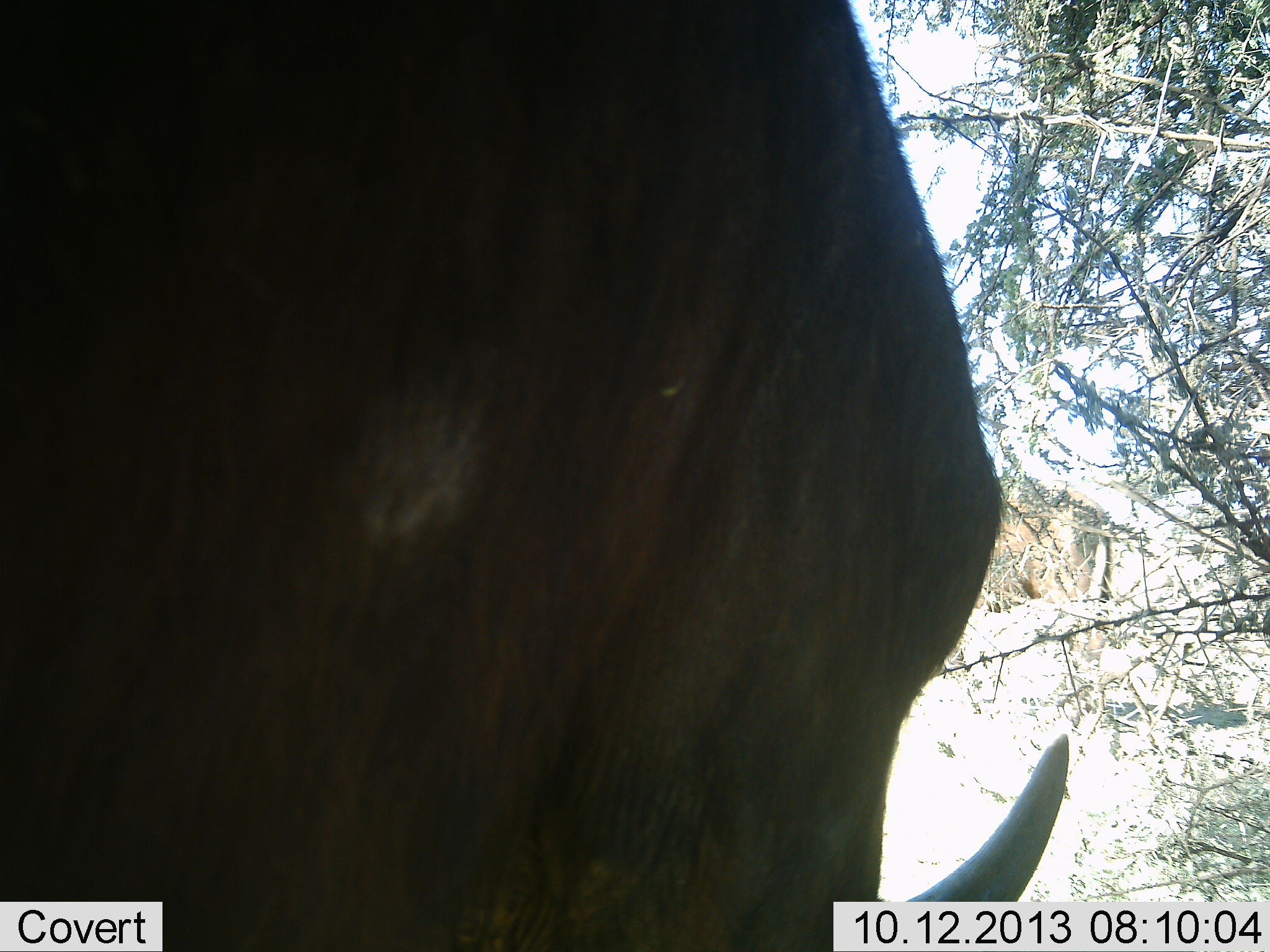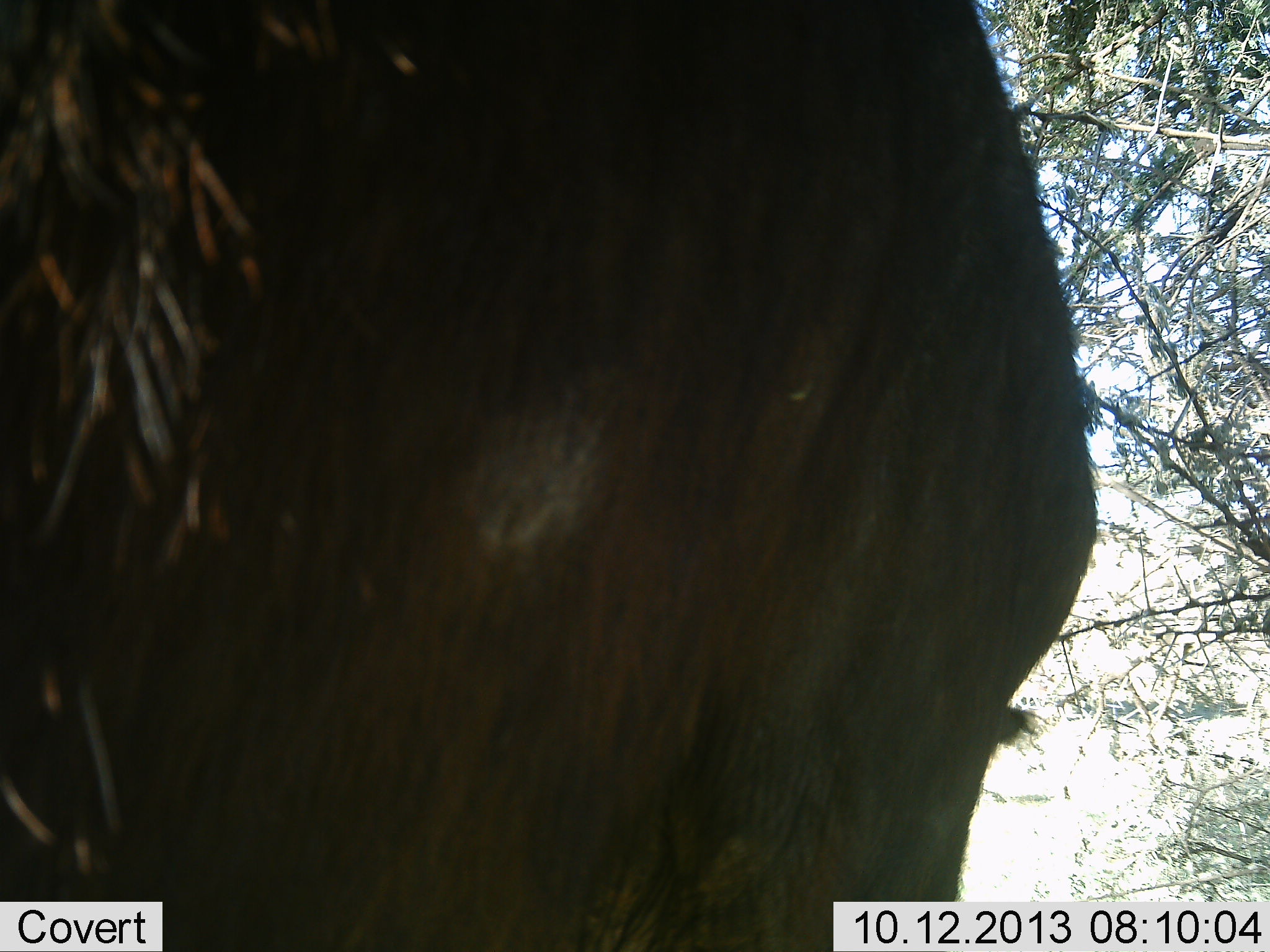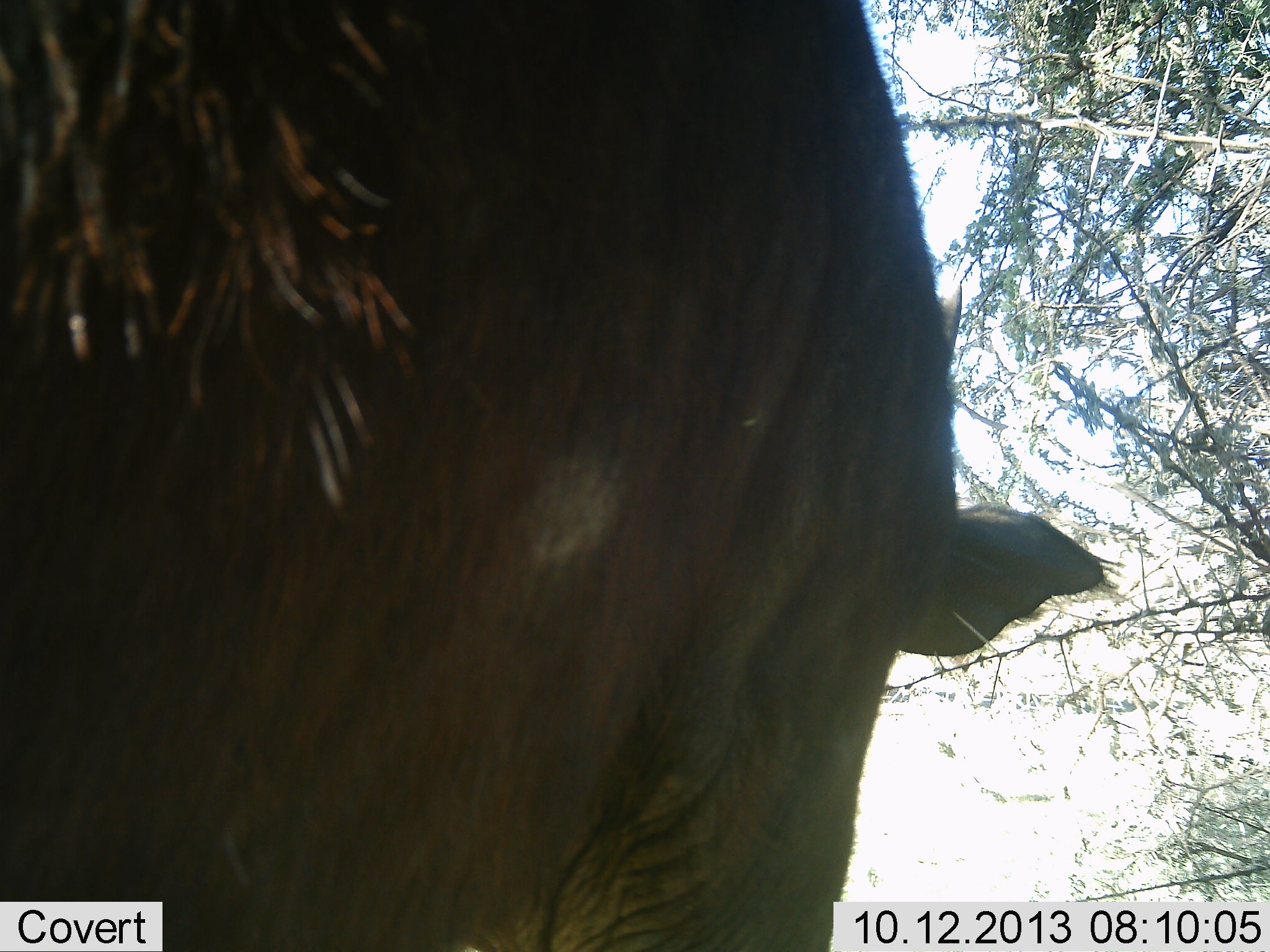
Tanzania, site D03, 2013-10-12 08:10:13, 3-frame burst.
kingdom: Animalia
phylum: Chordata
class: Mammalia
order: Artiodactyla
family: Bovidae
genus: Connochaetes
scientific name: Connochaetes taurinus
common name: blue wildebeest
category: wildebeest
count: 1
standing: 60%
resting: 0%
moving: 10%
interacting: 0%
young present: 0%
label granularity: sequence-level